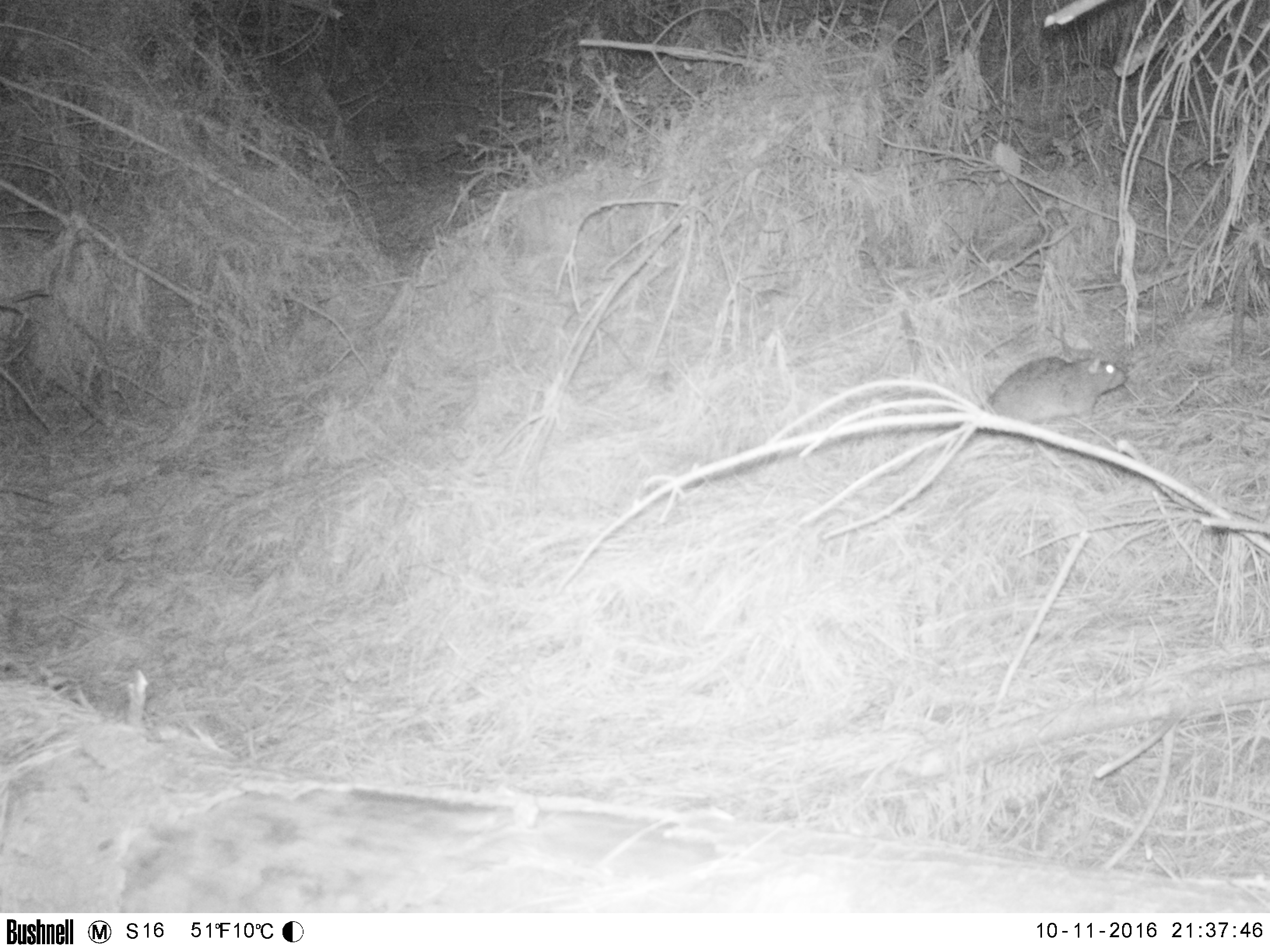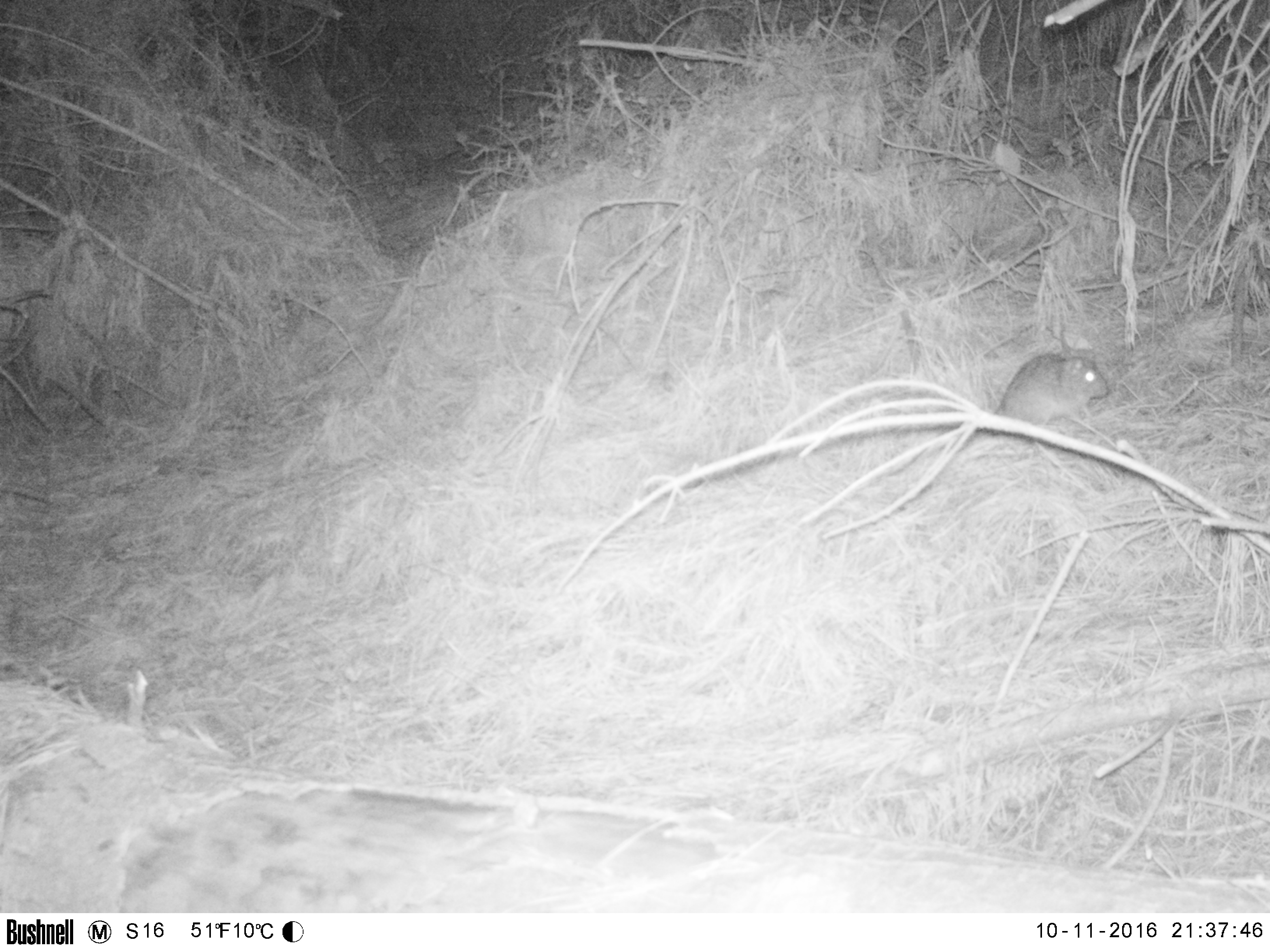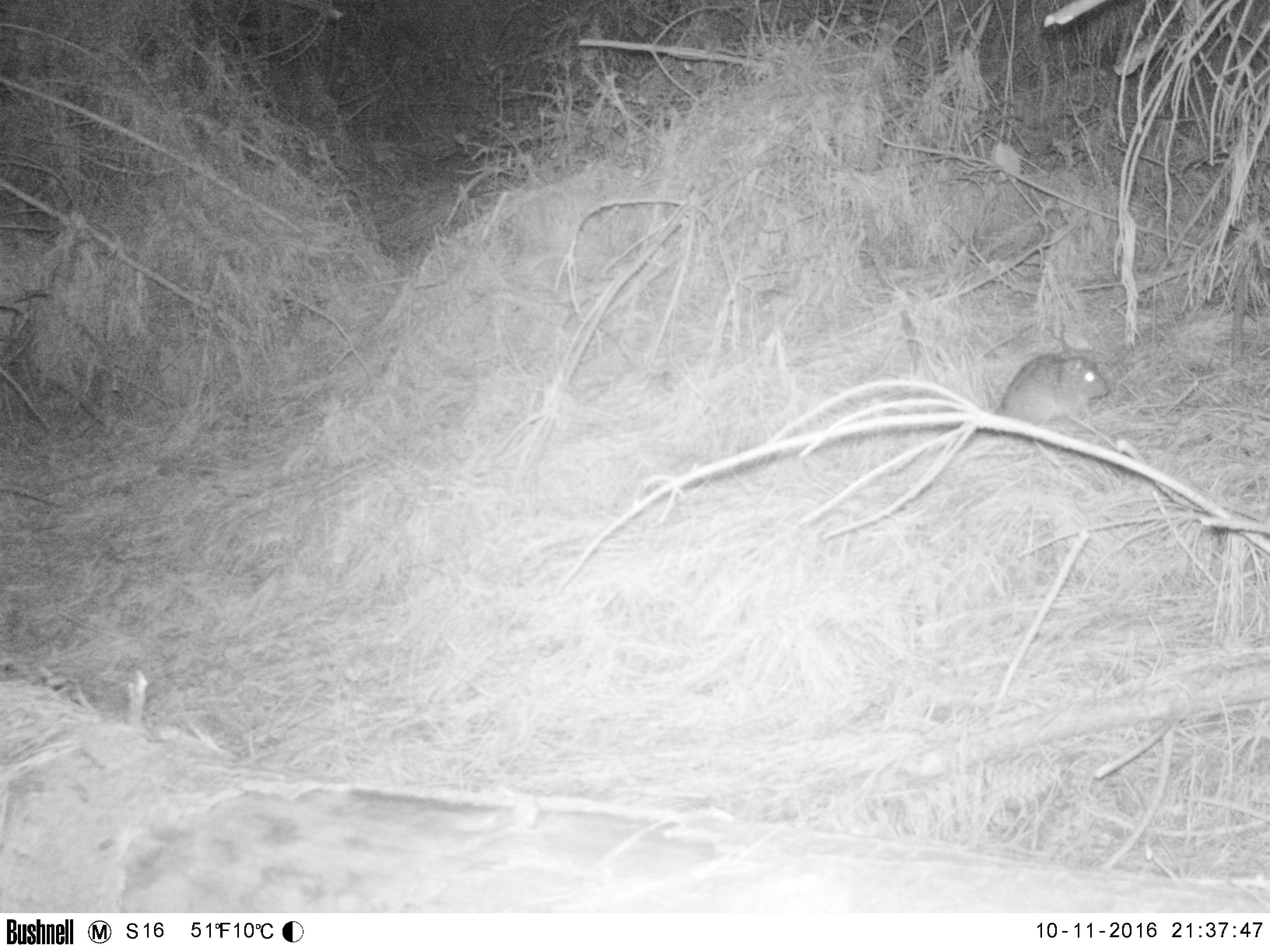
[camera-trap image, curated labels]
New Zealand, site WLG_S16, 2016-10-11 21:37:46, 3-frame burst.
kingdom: Animalia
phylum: Chordata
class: Mammalia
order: Rodentia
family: Muridae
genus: Rattus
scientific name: Rattus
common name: rat